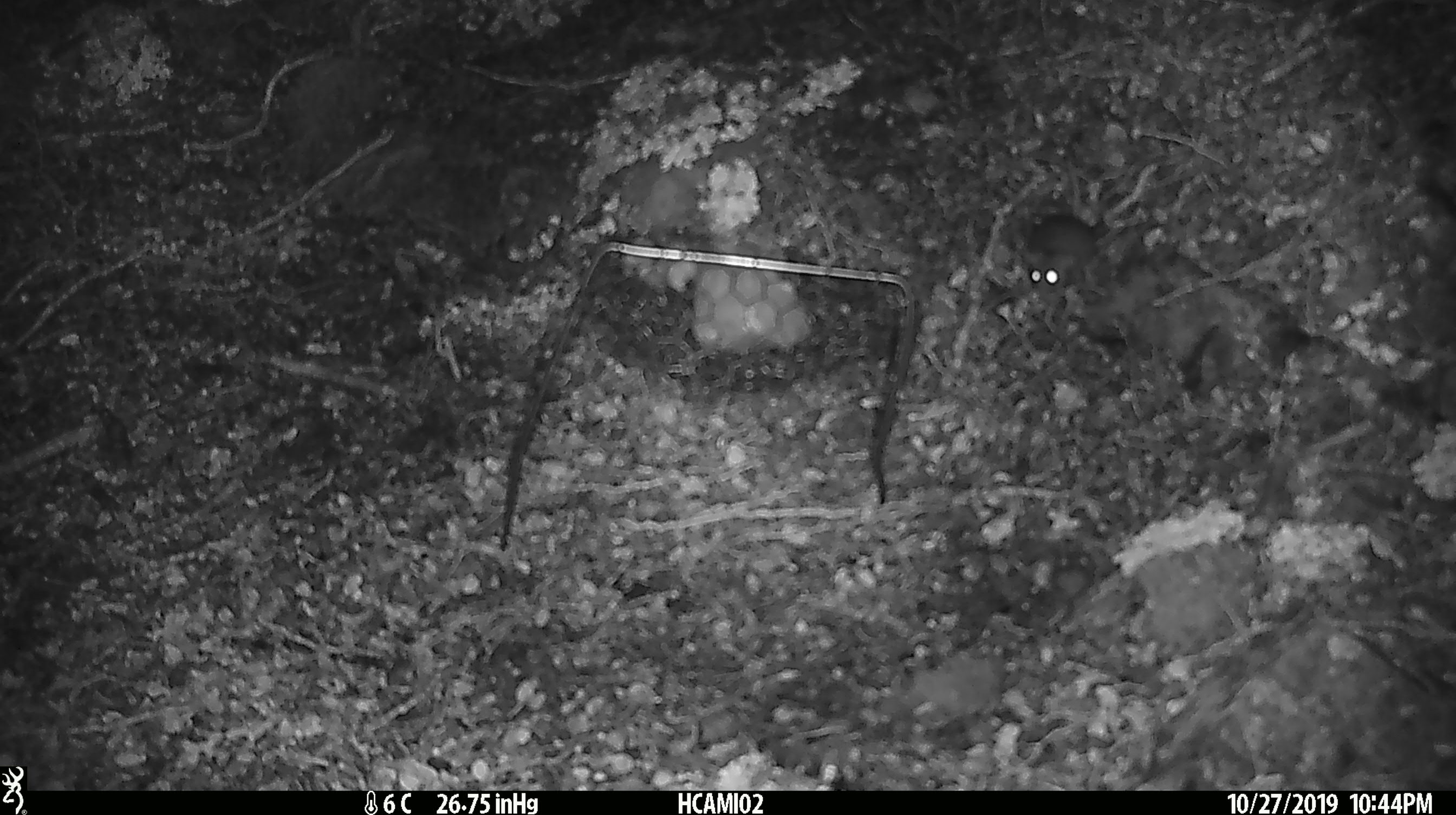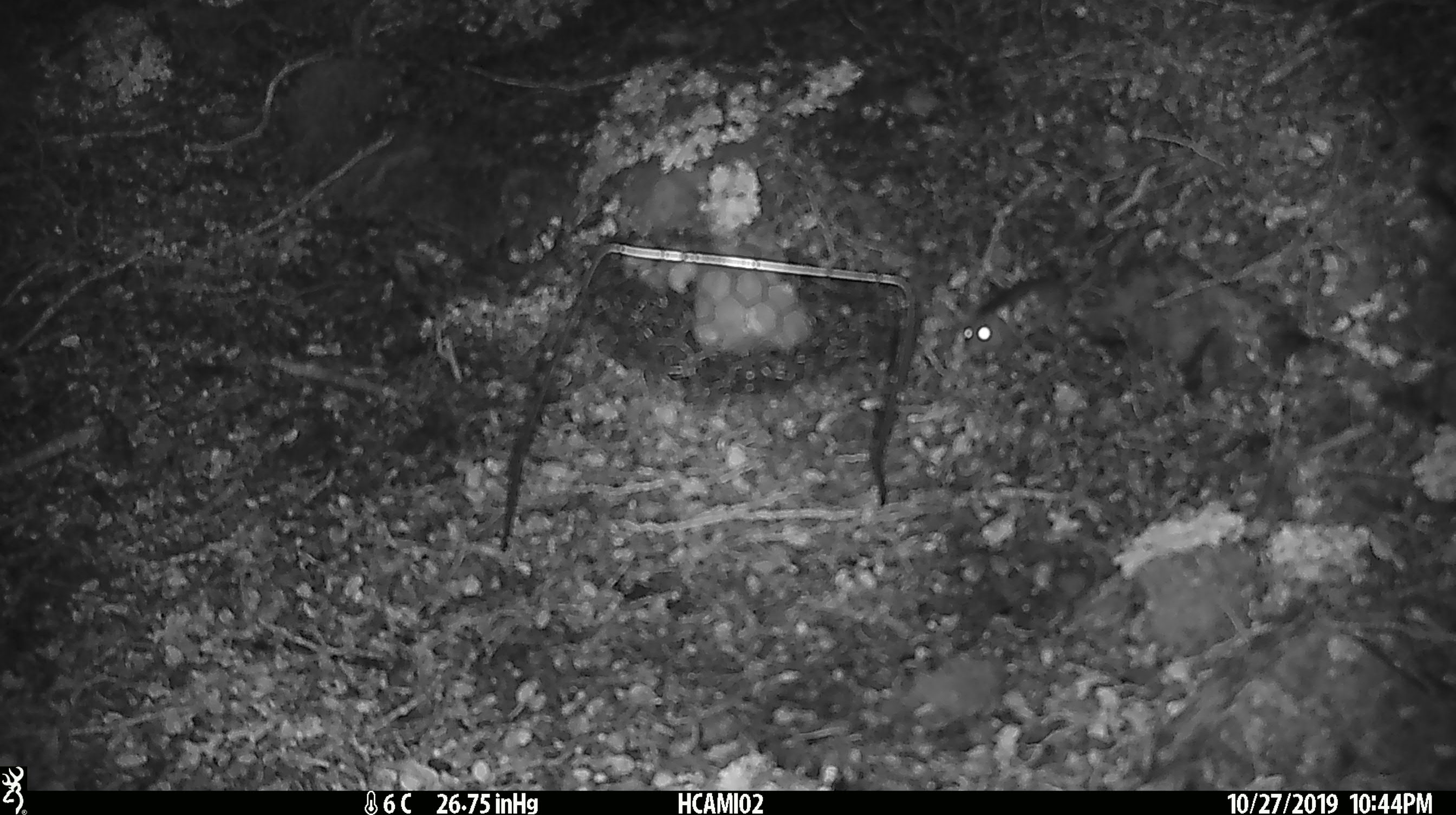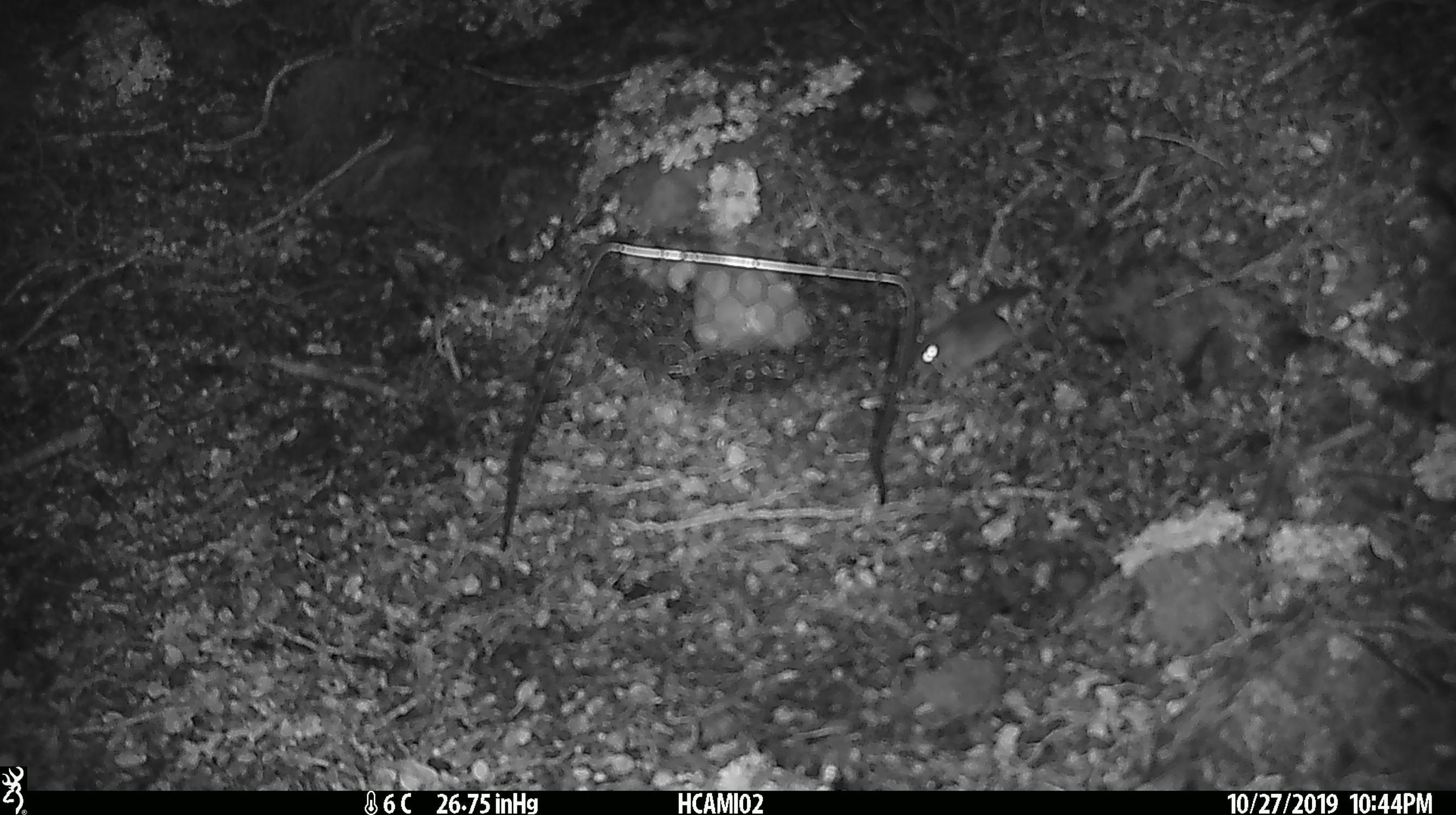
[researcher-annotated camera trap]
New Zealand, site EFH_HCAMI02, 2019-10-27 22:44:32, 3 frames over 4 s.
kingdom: Animalia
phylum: Chordata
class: Mammalia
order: Rodentia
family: Muridae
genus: Mus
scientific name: Mus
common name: mouse